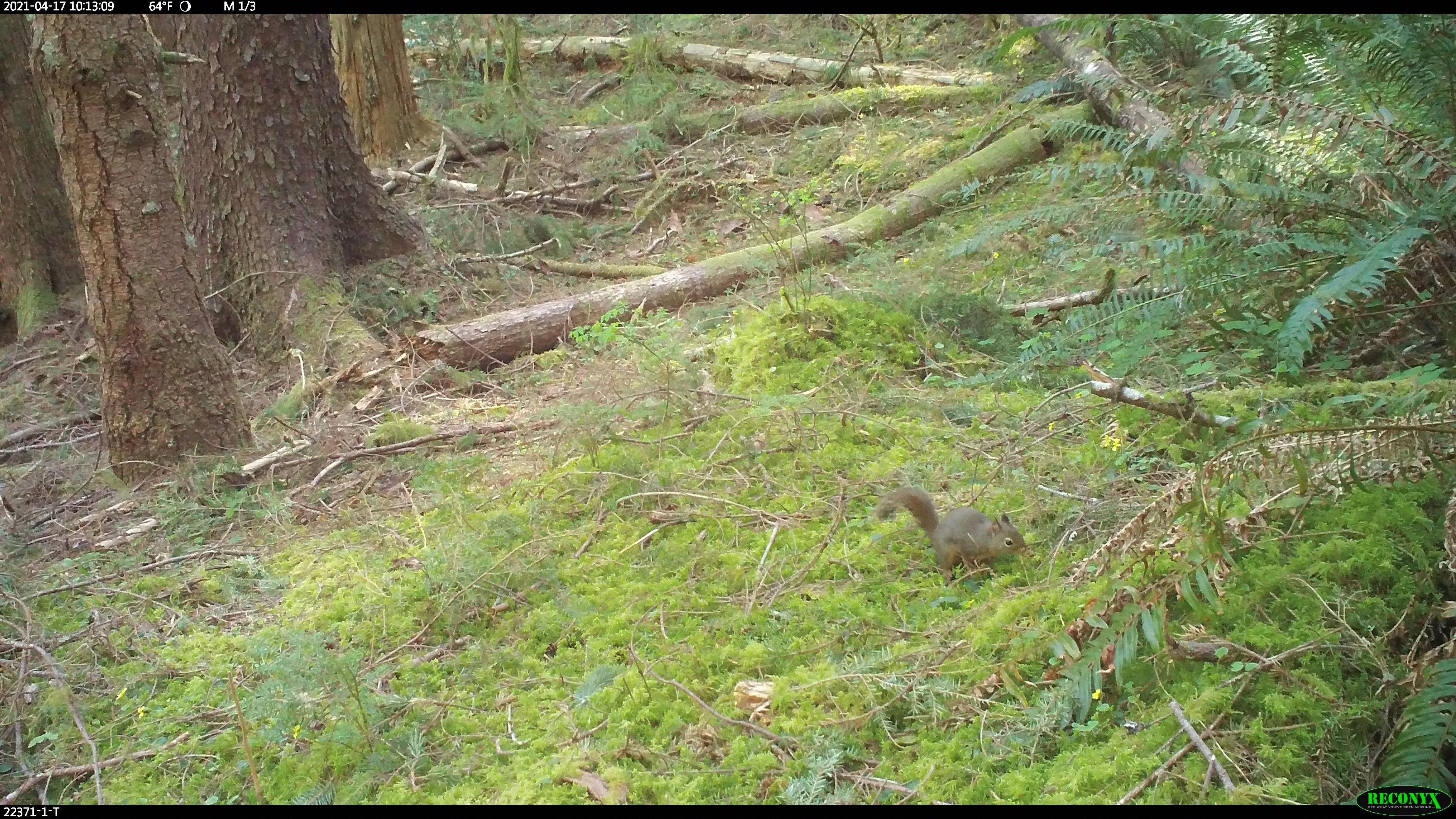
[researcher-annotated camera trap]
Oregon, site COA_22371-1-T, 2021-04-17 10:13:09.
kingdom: Animalia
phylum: Chordata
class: Mammalia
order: Rodentia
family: Sciuridae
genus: Tamiasciurus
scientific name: Tamiasciurus douglasii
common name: douglas squirrel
Douglas squirrel (Tamiasciurus douglasii).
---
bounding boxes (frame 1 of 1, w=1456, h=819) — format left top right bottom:
douglas squirrel: 859 477 1047 591